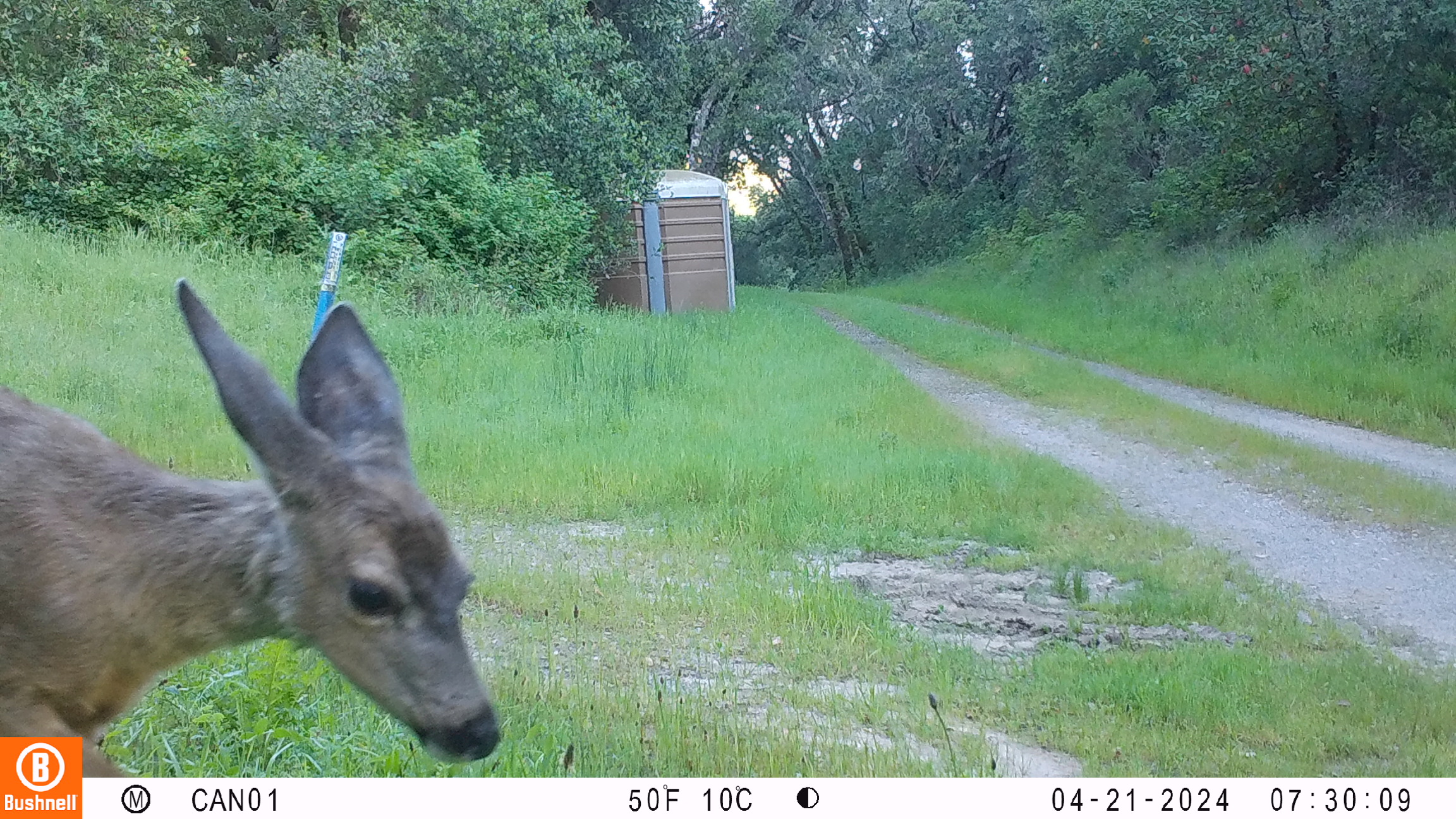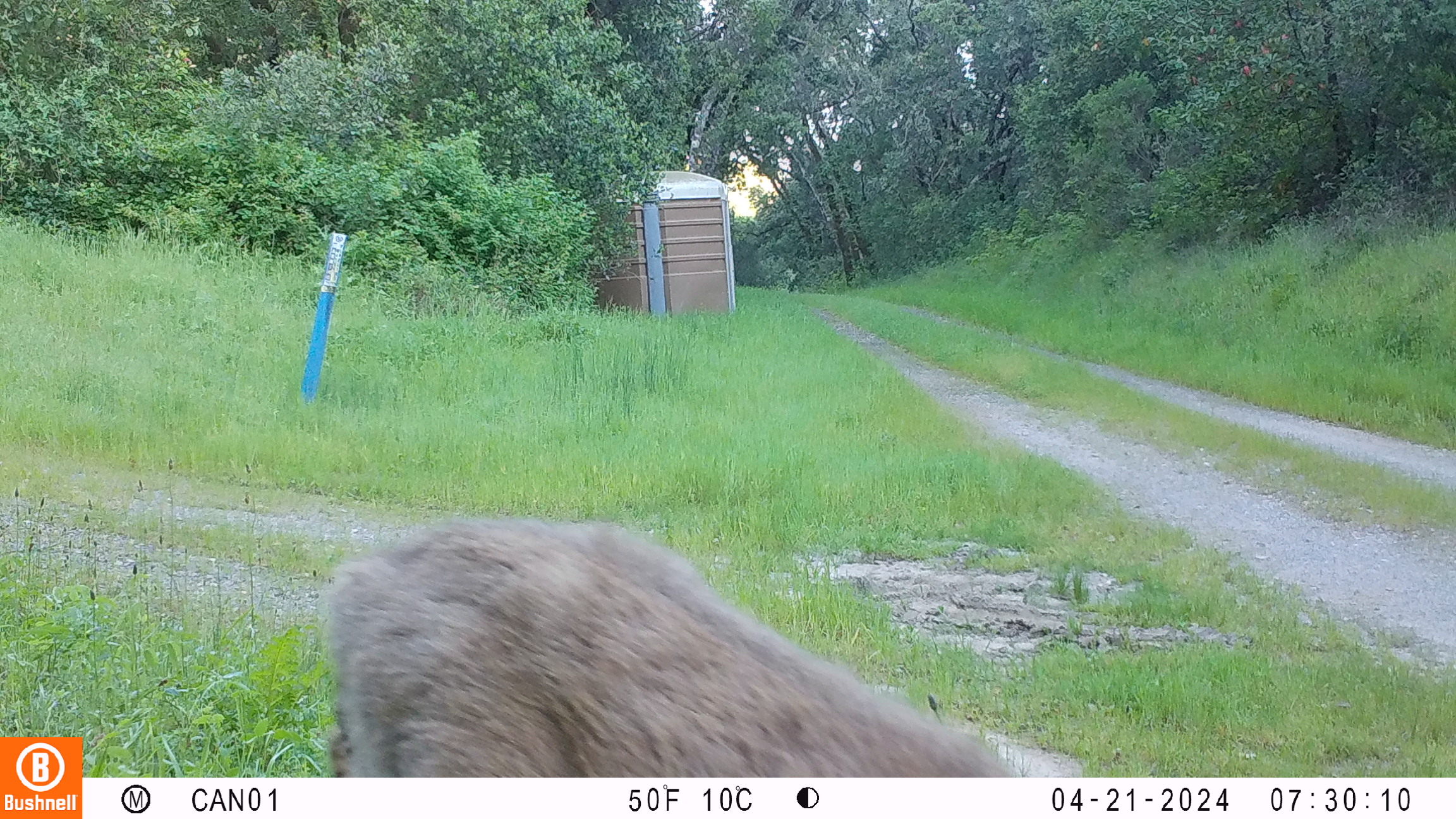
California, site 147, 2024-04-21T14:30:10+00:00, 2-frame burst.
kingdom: Animalia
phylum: Chordata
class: Mammalia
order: Artiodactyla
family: Cervidae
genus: Odocoileus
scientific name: Odocoileus hemionus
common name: mule deer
Mule deer (Odocoileus hemionus).